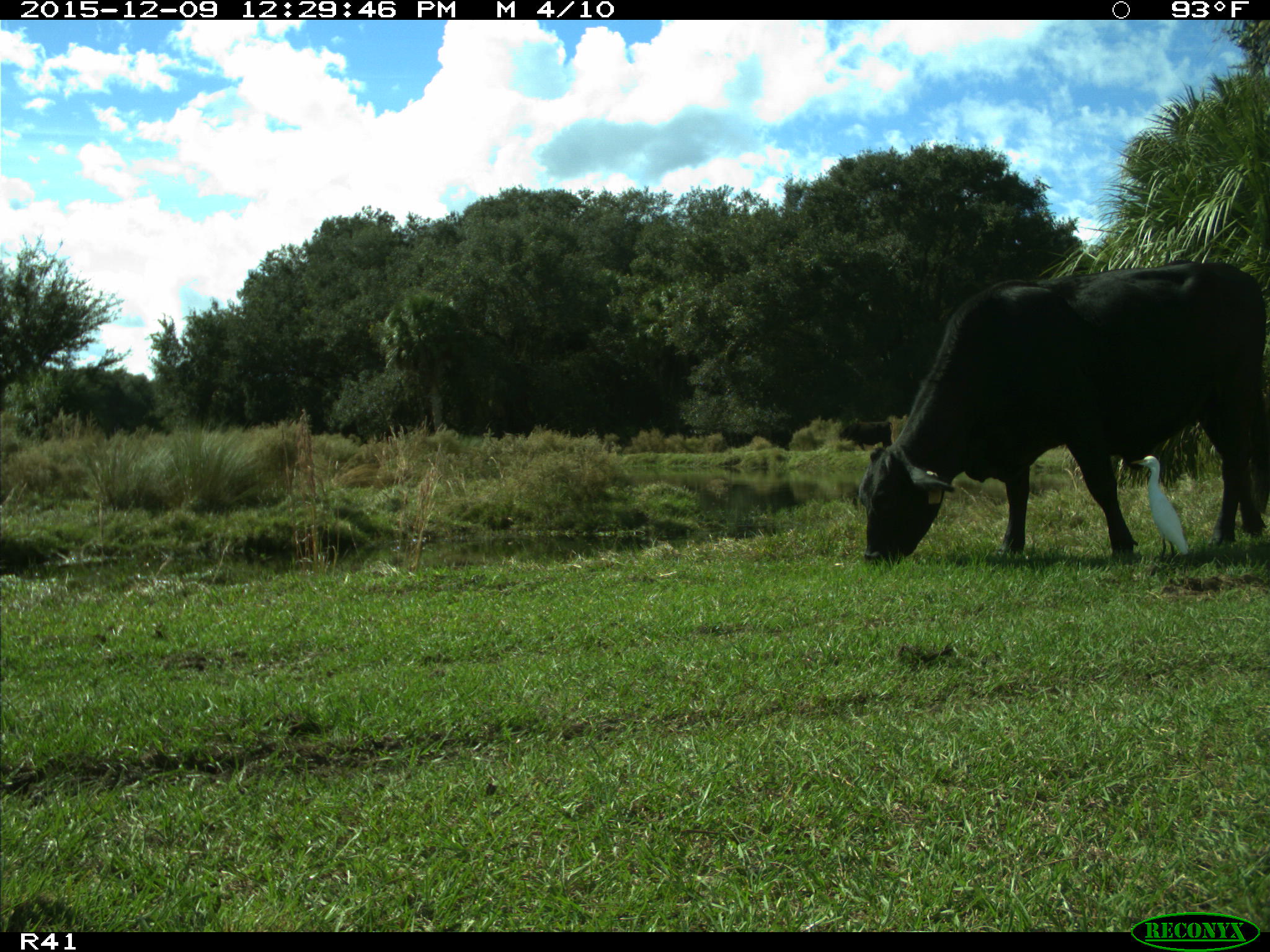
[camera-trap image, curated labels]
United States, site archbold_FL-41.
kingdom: Animalia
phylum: Chordata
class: Mammalia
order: Artiodactyla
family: Bovidae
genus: Bos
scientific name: Bos taurus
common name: domestic cow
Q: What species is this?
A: Bos taurus (domestic cow).